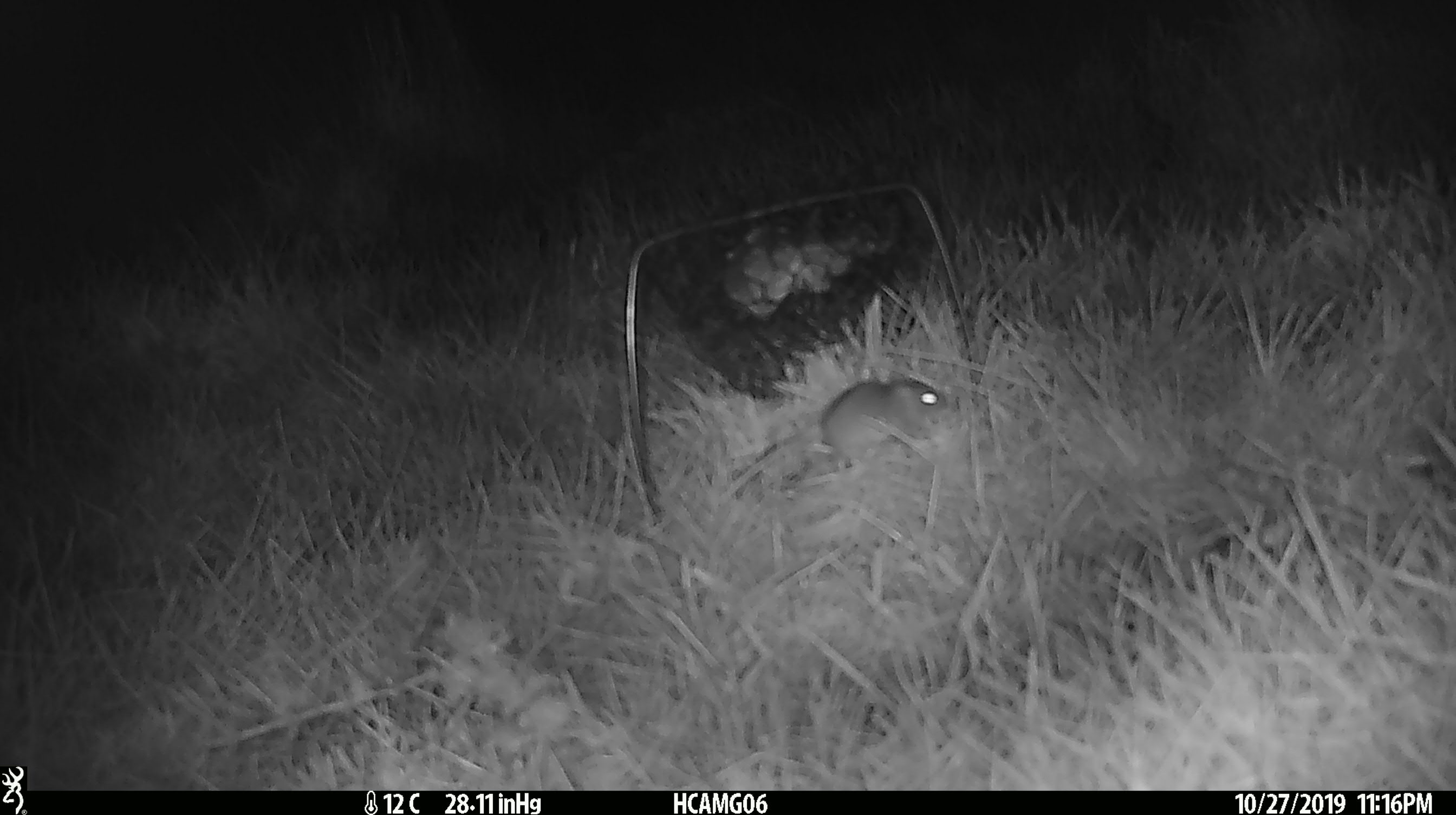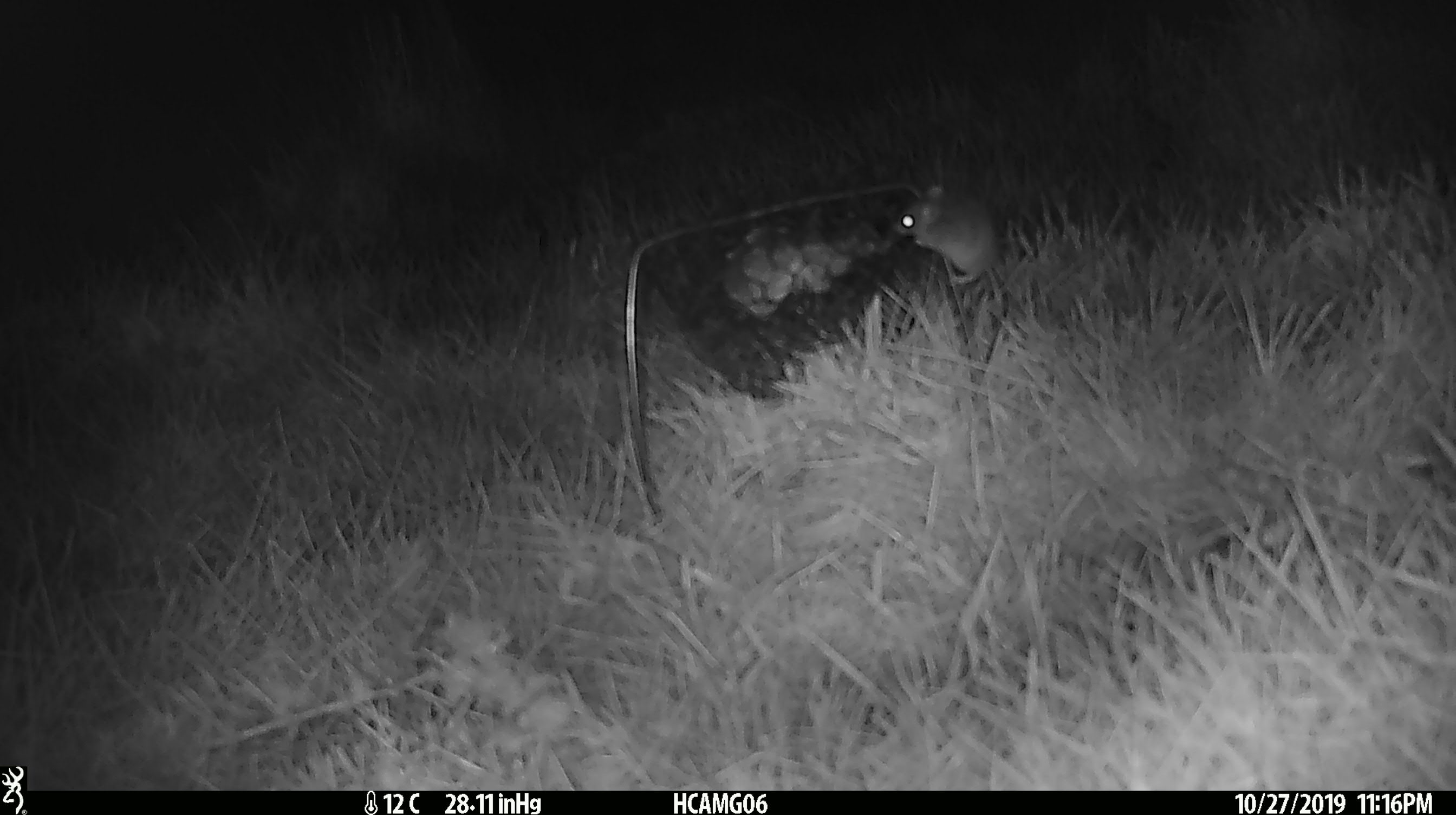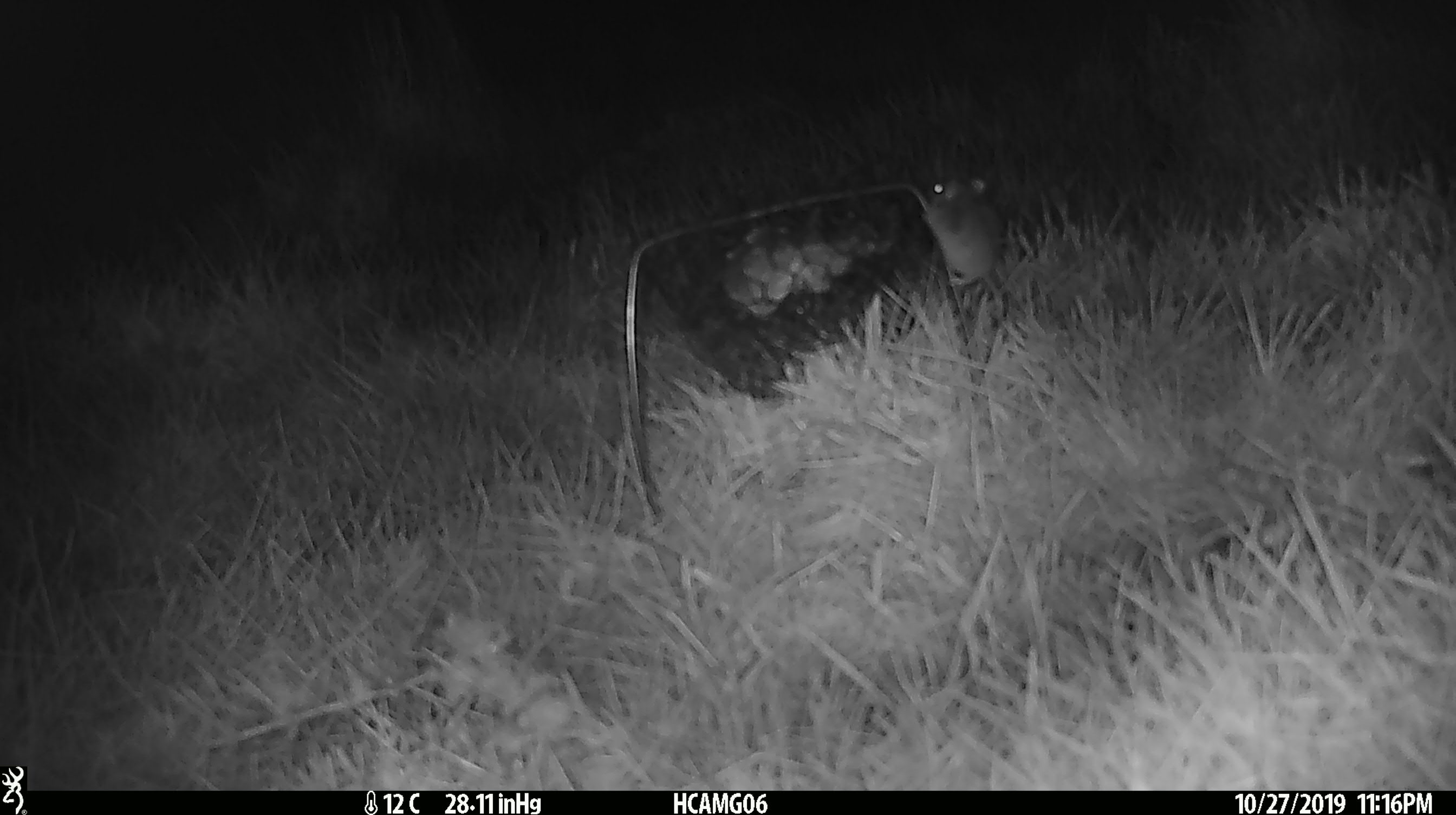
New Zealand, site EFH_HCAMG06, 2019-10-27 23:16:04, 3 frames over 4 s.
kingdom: Animalia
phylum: Chordata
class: Mammalia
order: Rodentia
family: Muridae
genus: Mus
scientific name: Mus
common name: mouse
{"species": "mouse (Mus)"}